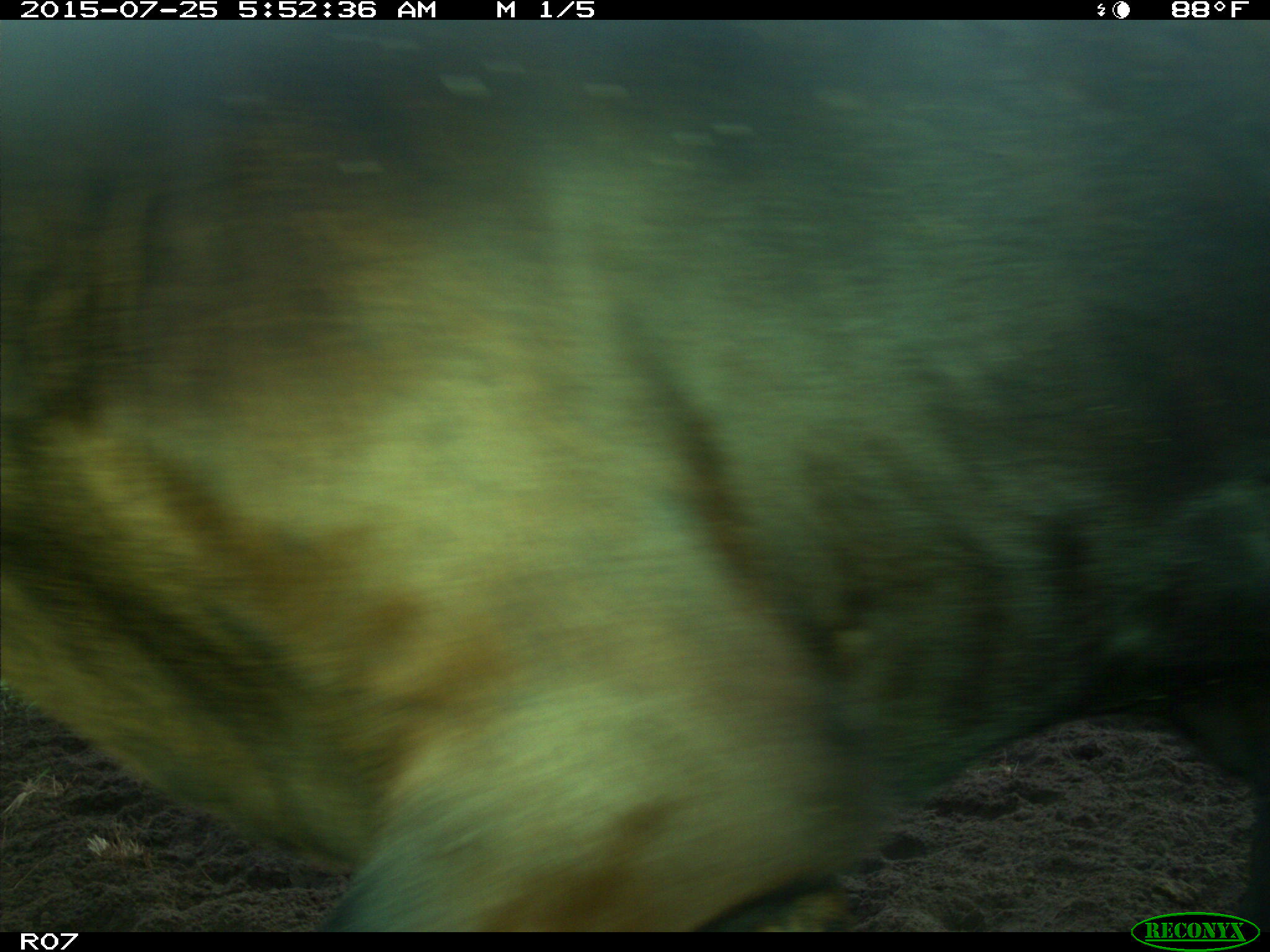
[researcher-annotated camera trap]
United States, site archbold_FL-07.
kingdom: Animalia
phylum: Chordata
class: Mammalia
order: Artiodactyla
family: Bovidae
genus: Bos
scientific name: Bos taurus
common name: domestic cow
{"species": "Bos taurus (domestic cow)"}